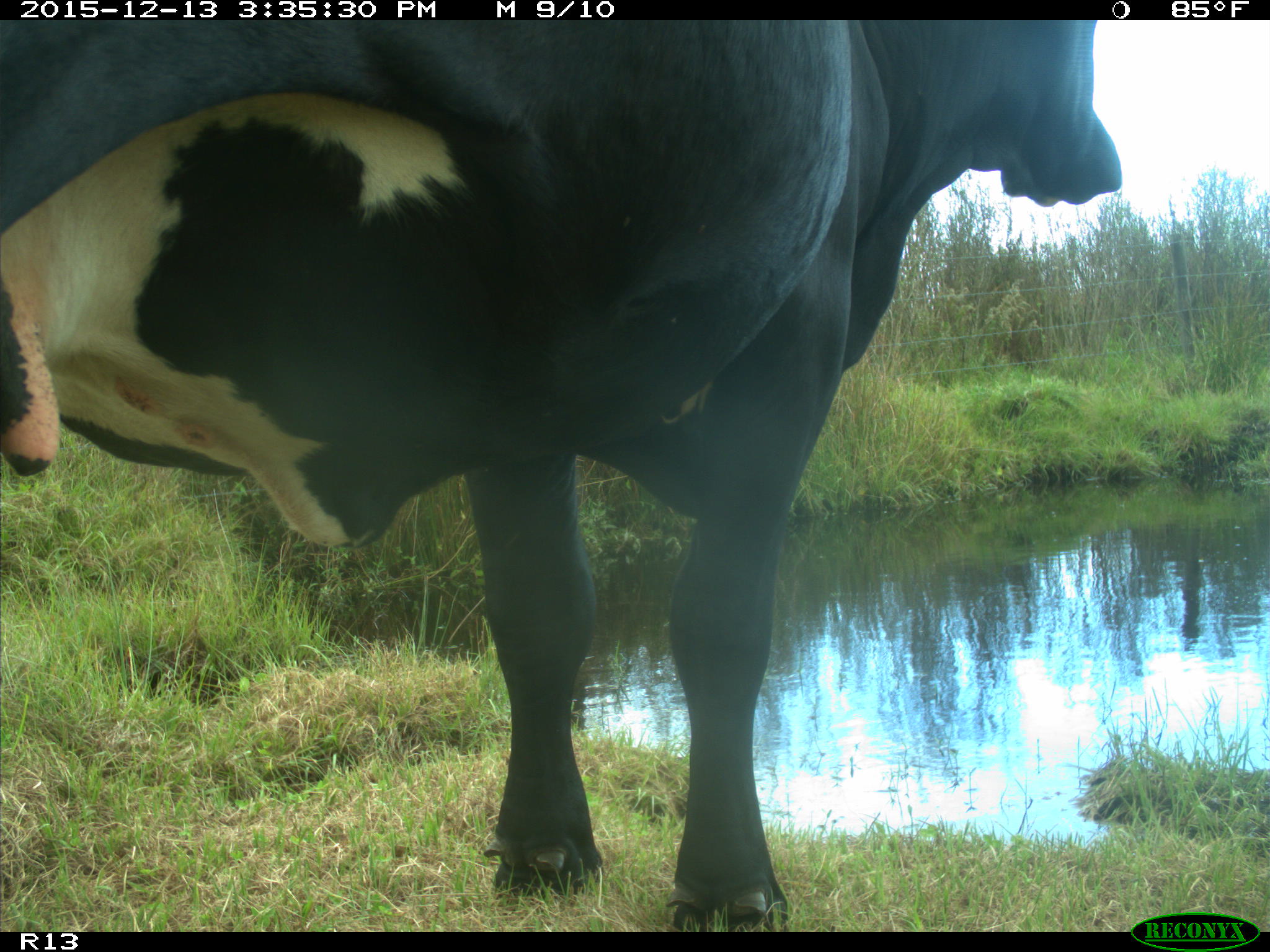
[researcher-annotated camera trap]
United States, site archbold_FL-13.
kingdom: Animalia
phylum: Chordata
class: Mammalia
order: Artiodactyla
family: Bovidae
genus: Bos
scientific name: Bos taurus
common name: domestic cow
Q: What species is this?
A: Bos taurus (domestic cow).